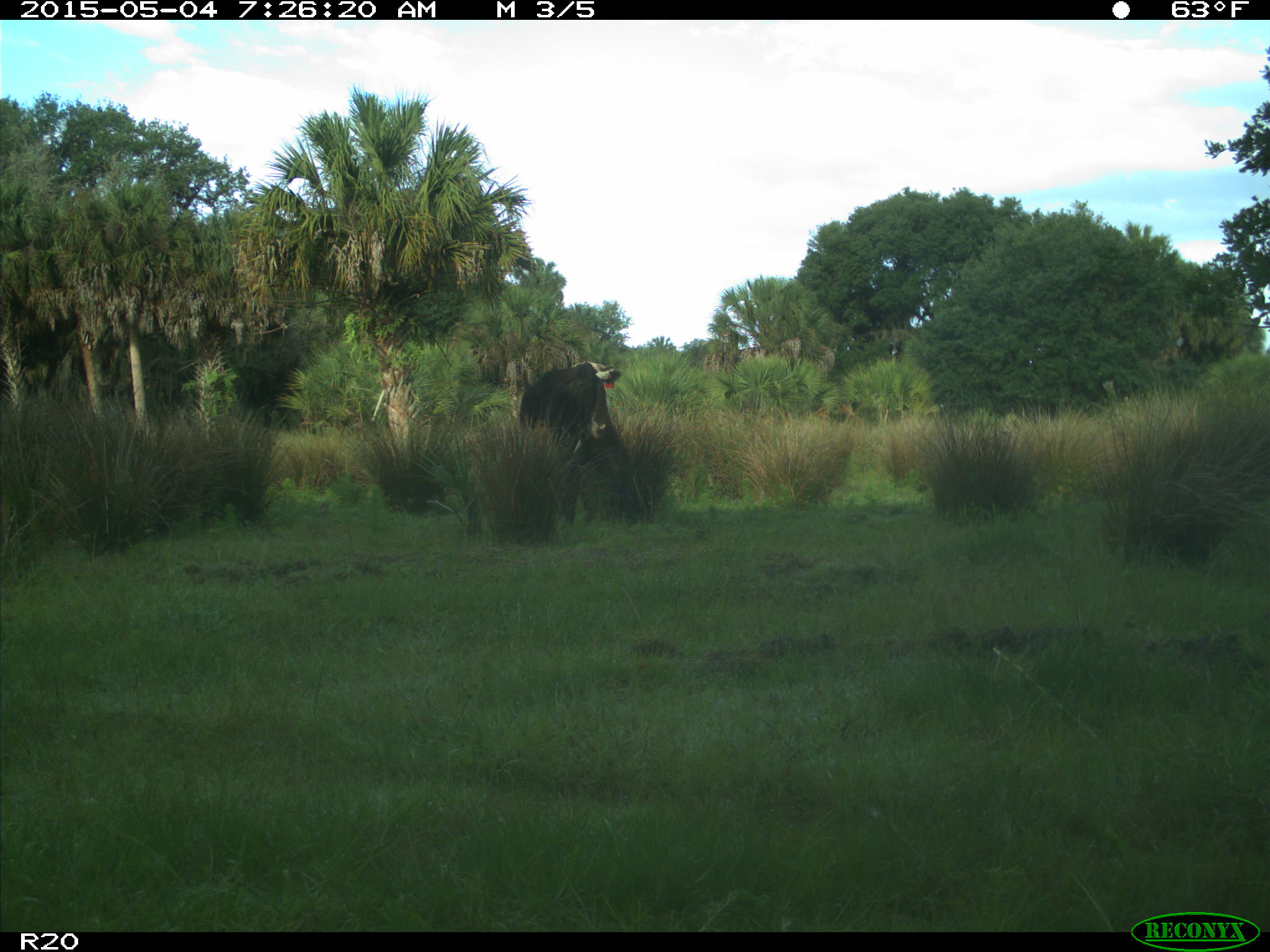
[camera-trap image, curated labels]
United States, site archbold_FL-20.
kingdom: Animalia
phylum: Chordata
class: Mammalia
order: Artiodactyla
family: Bovidae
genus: Bos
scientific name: Bos taurus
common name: domestic cow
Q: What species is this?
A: Bos taurus (domestic cow).